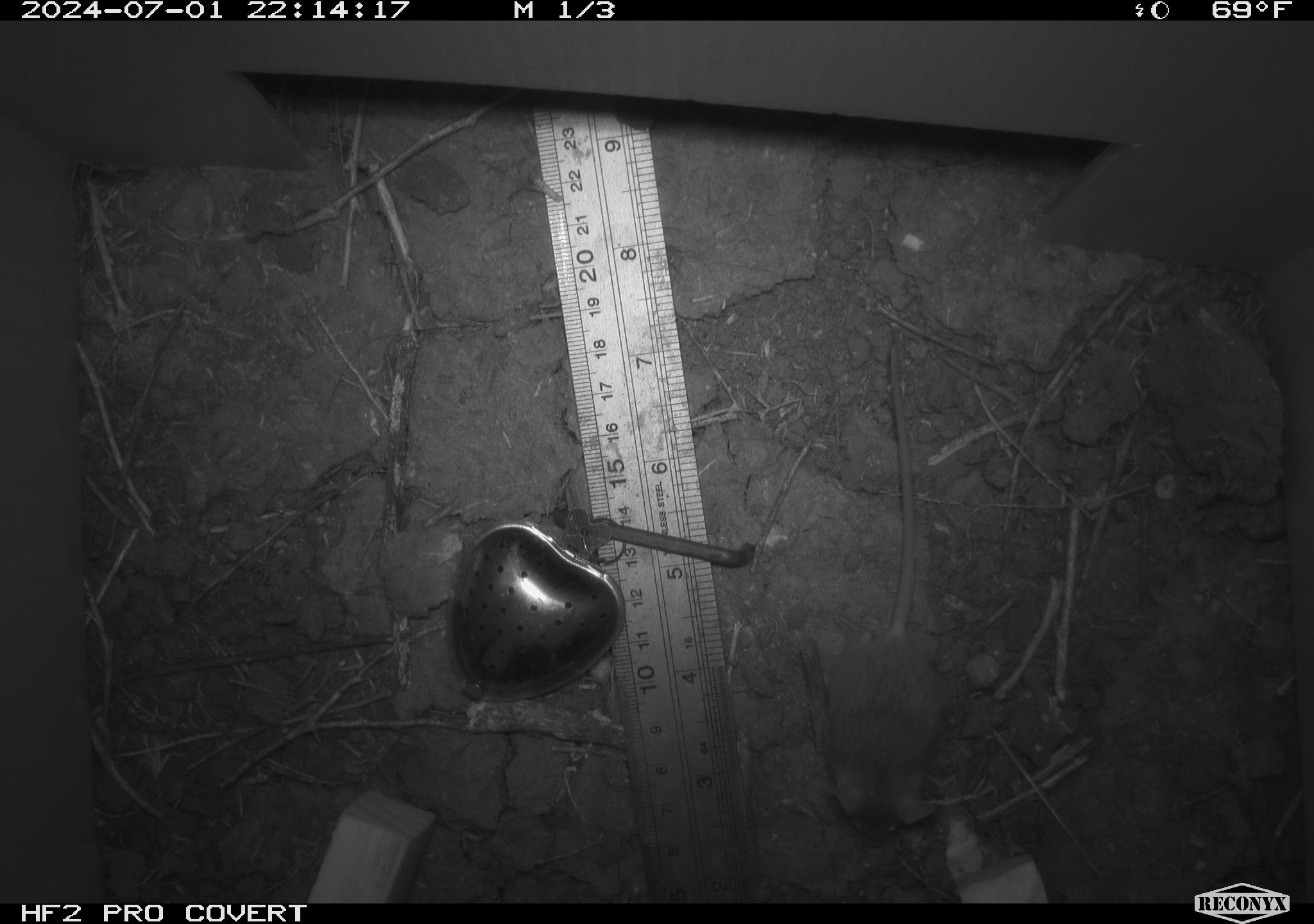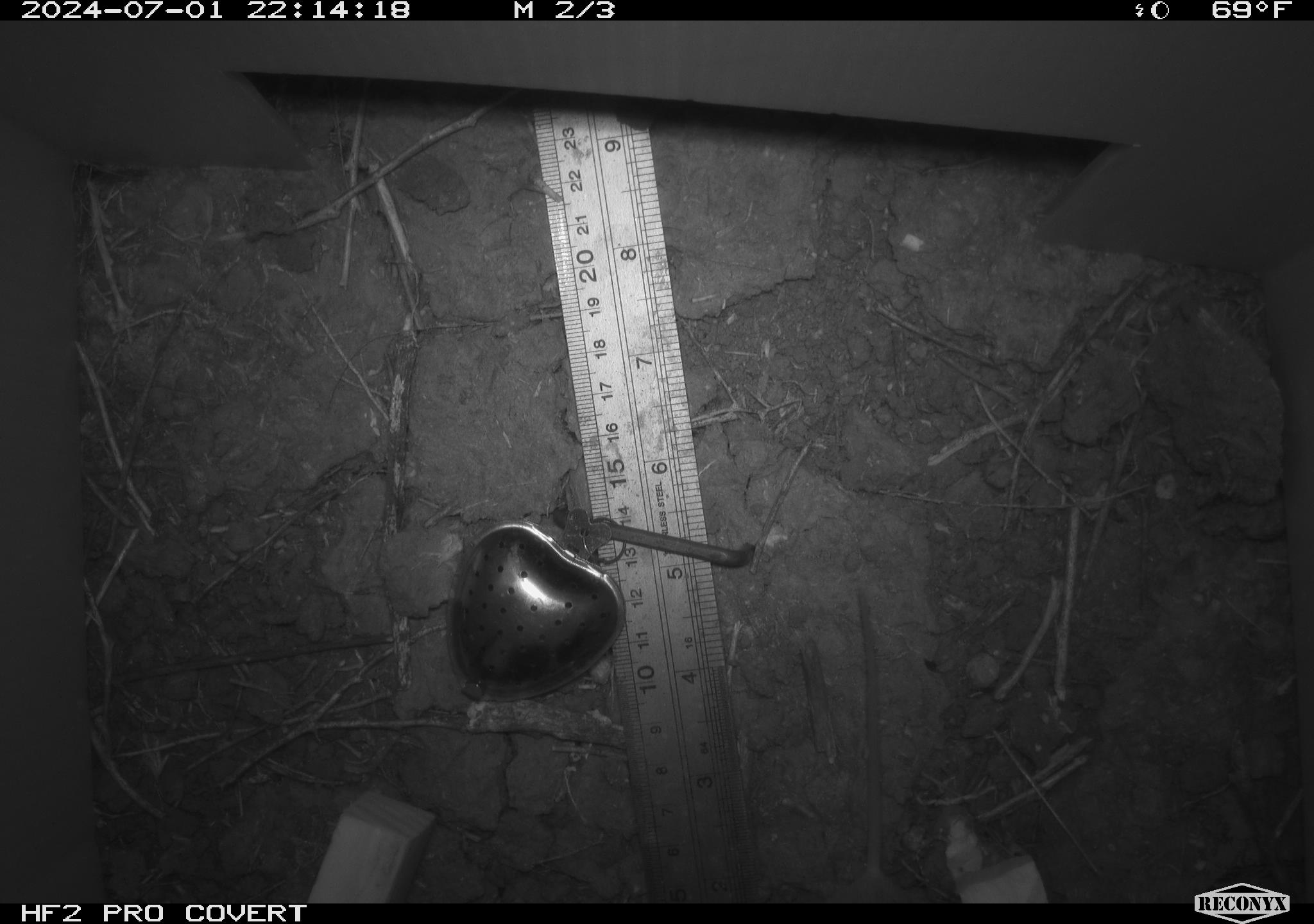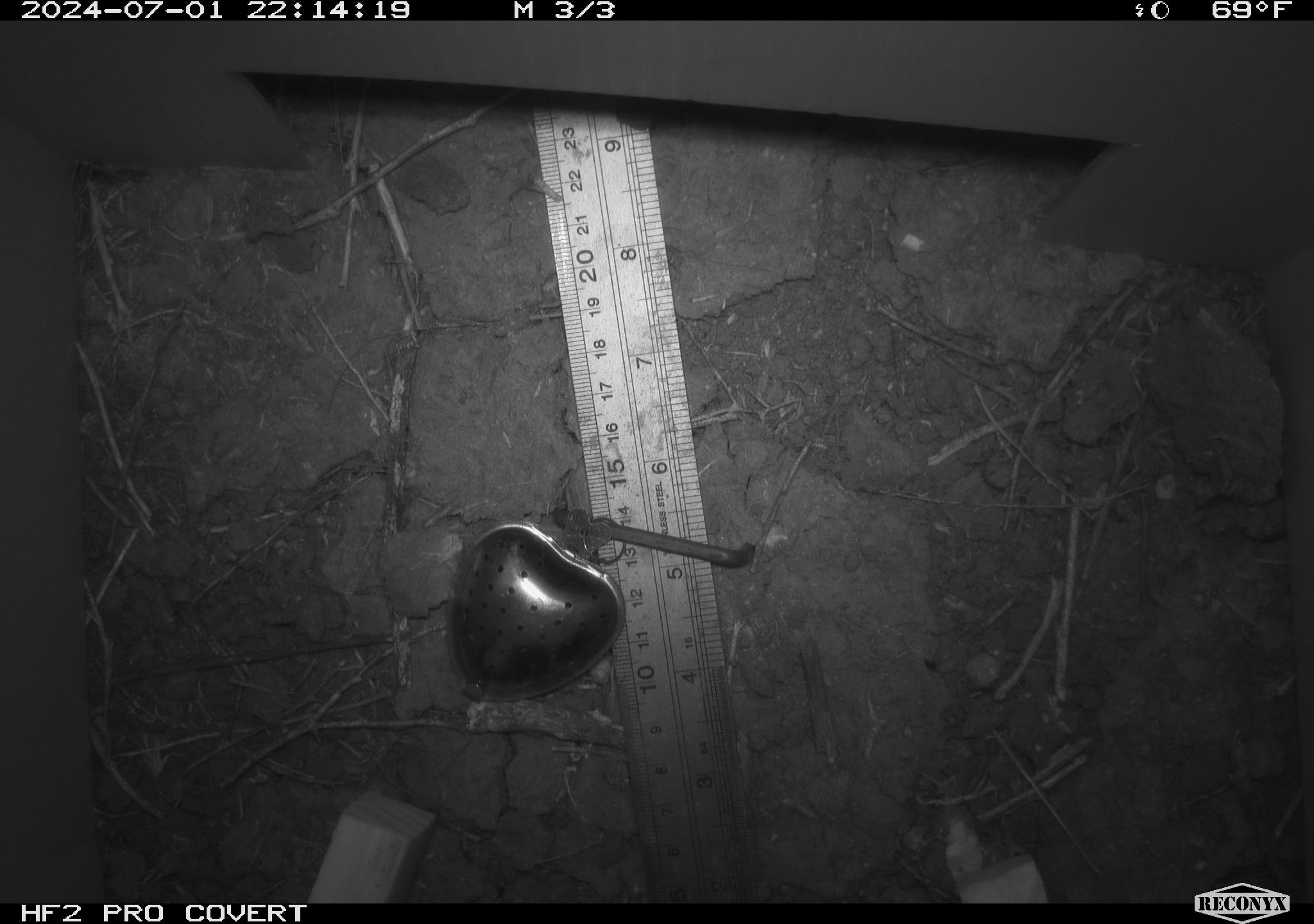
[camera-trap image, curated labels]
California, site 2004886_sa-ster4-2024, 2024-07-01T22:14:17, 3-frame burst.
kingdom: Animalia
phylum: Chordata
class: Mammalia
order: Rodentia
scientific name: Rodentia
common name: mouse species